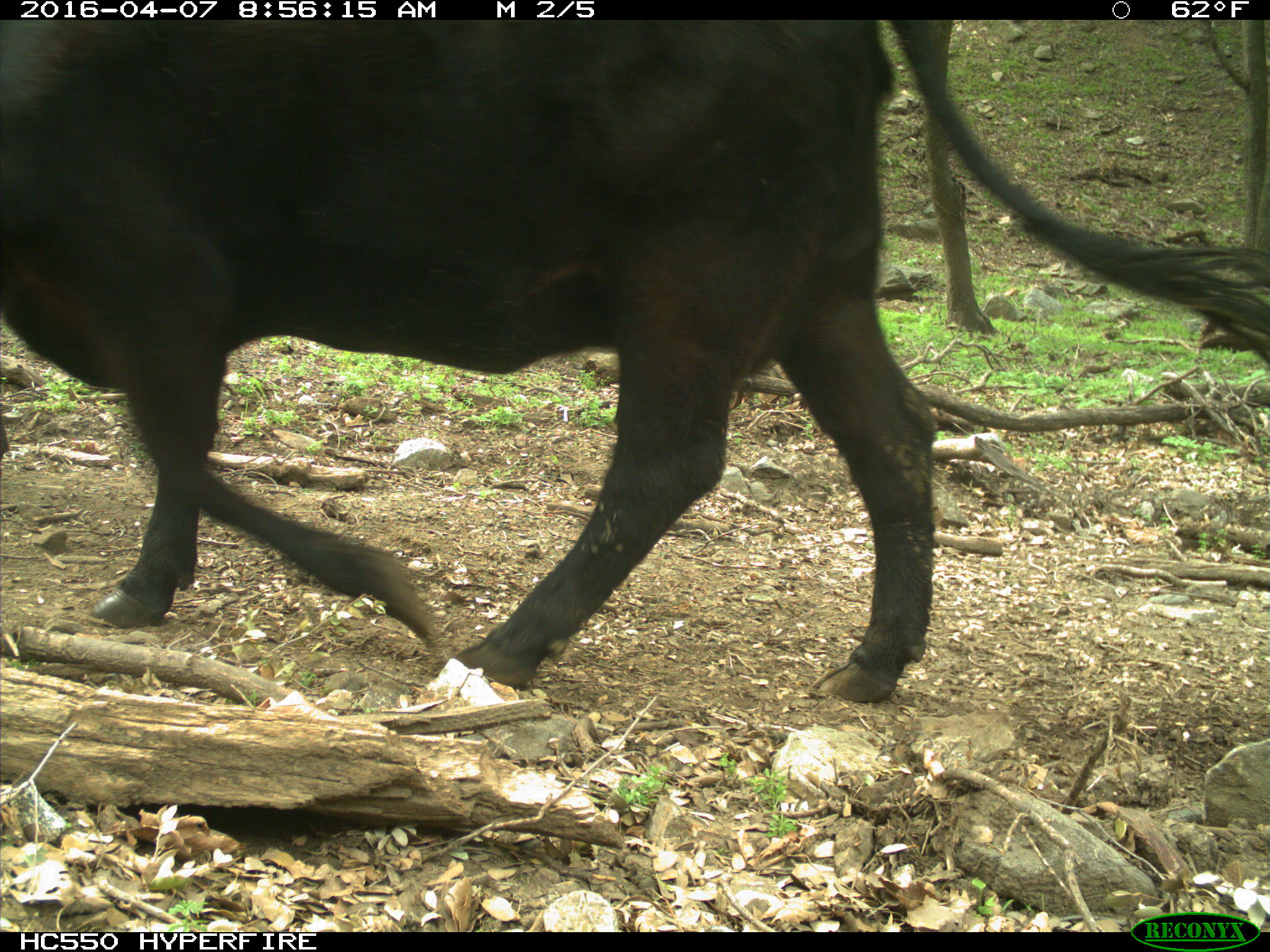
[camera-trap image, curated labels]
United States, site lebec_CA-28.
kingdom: Animalia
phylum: Chordata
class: Mammalia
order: Artiodactyla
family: Bovidae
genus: Bos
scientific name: Bos taurus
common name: domestic cow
Bos taurus (domestic cow).